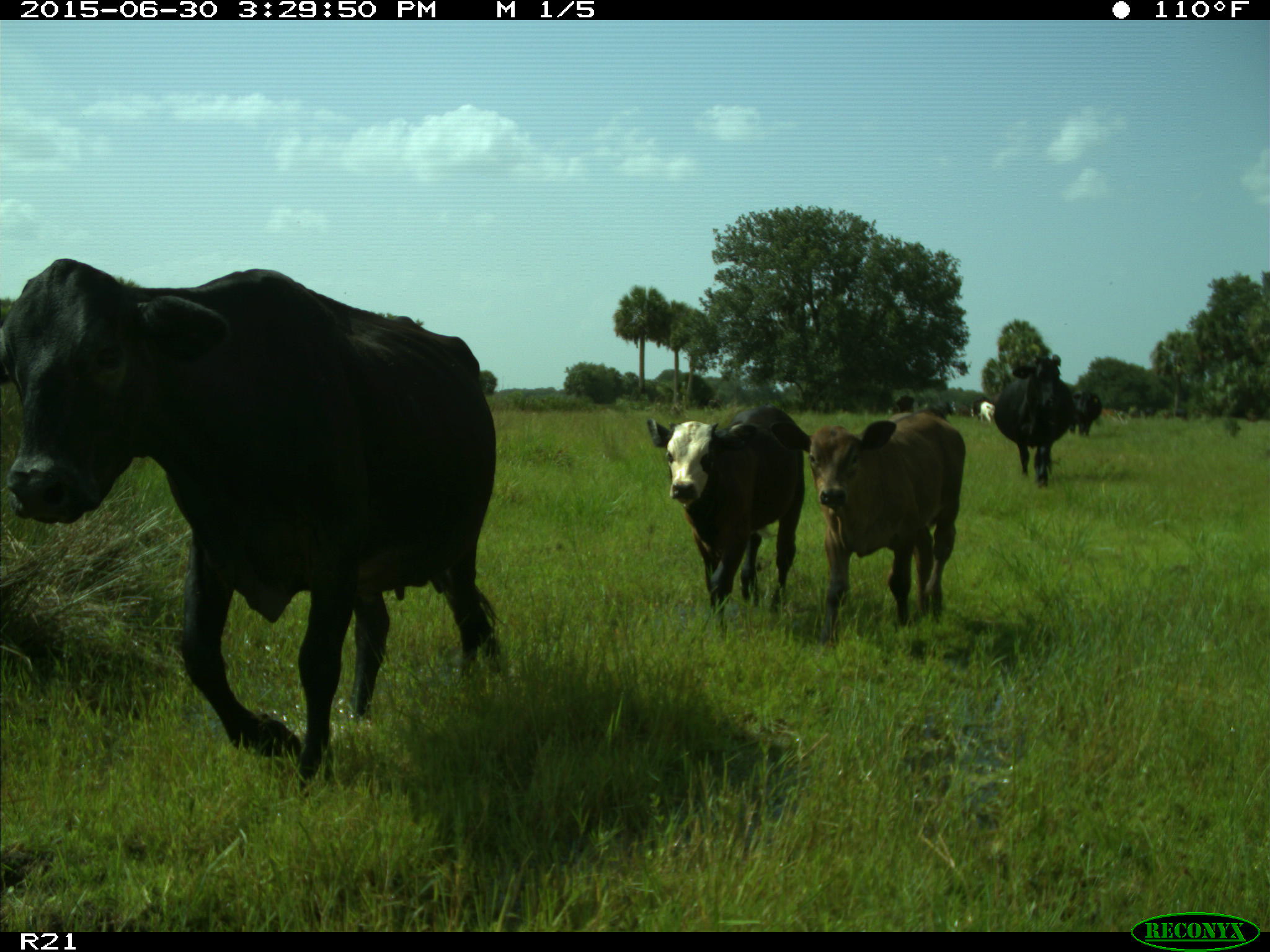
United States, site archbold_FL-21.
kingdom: Animalia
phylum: Chordata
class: Mammalia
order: Artiodactyla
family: Bovidae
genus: Bos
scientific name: Bos taurus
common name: domestic cow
Bos taurus (domestic cow).